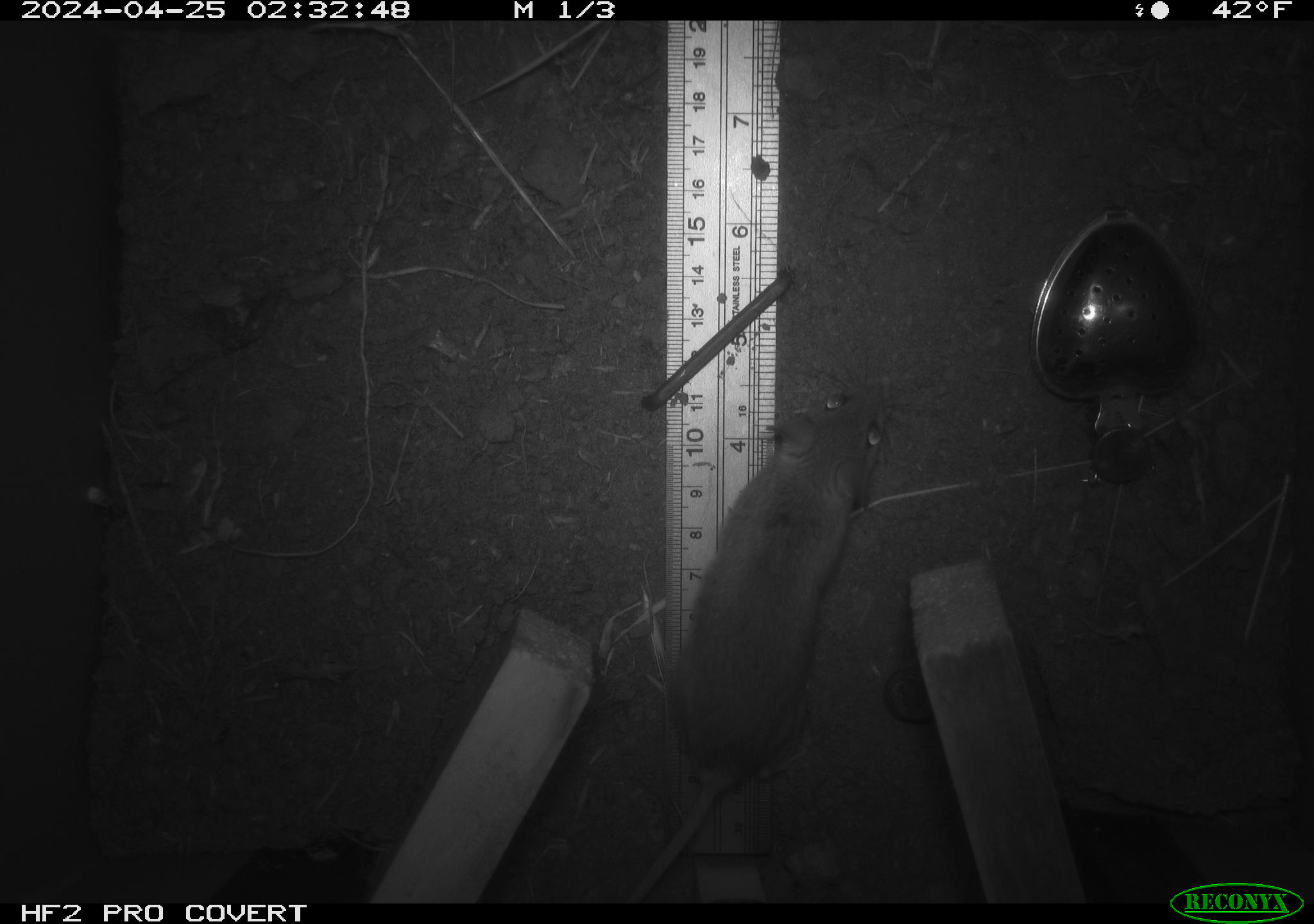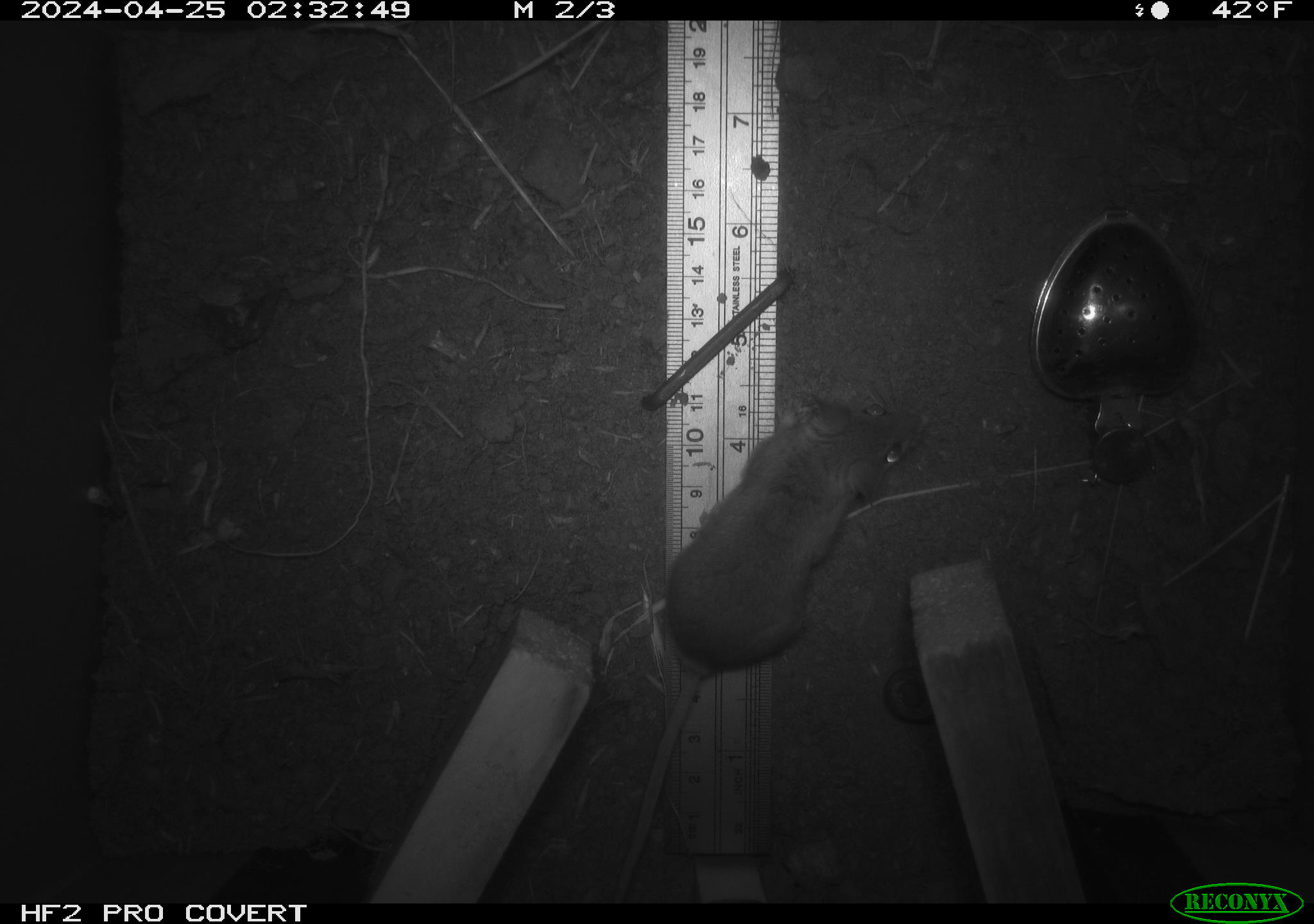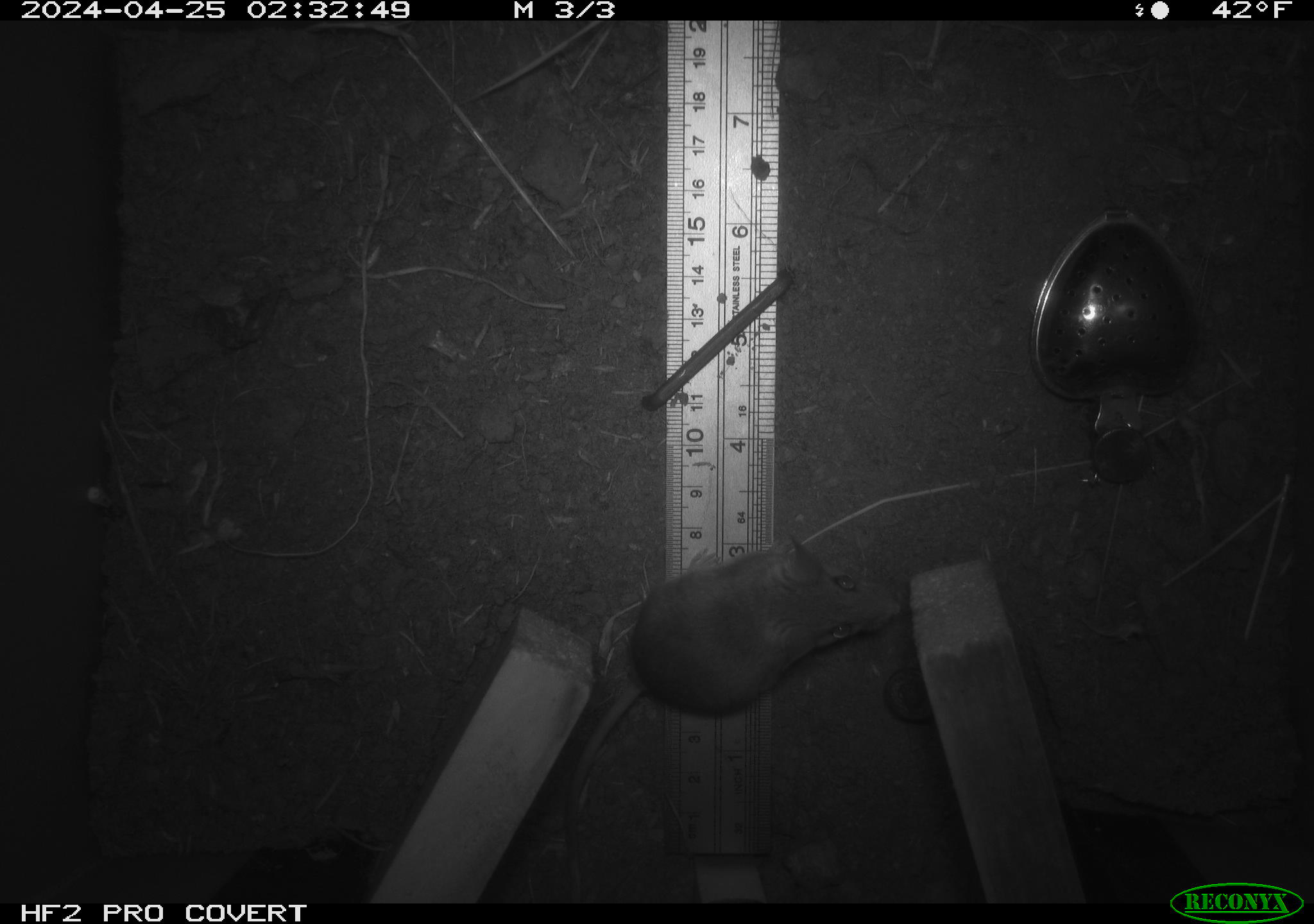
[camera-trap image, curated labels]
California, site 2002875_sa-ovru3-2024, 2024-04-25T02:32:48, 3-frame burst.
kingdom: Animalia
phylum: Chordata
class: Mammalia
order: Rodentia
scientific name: Rodentia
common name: mouse species